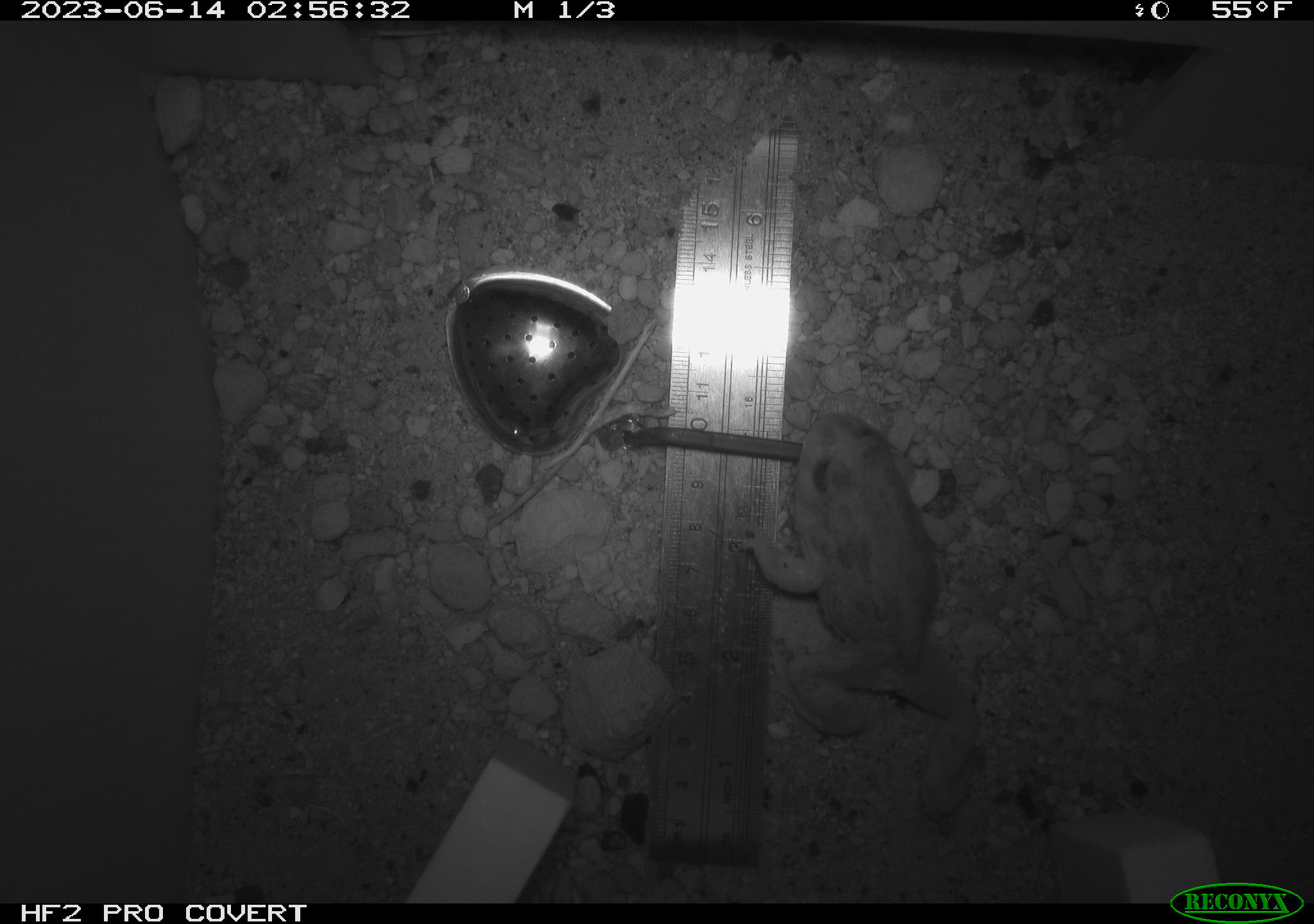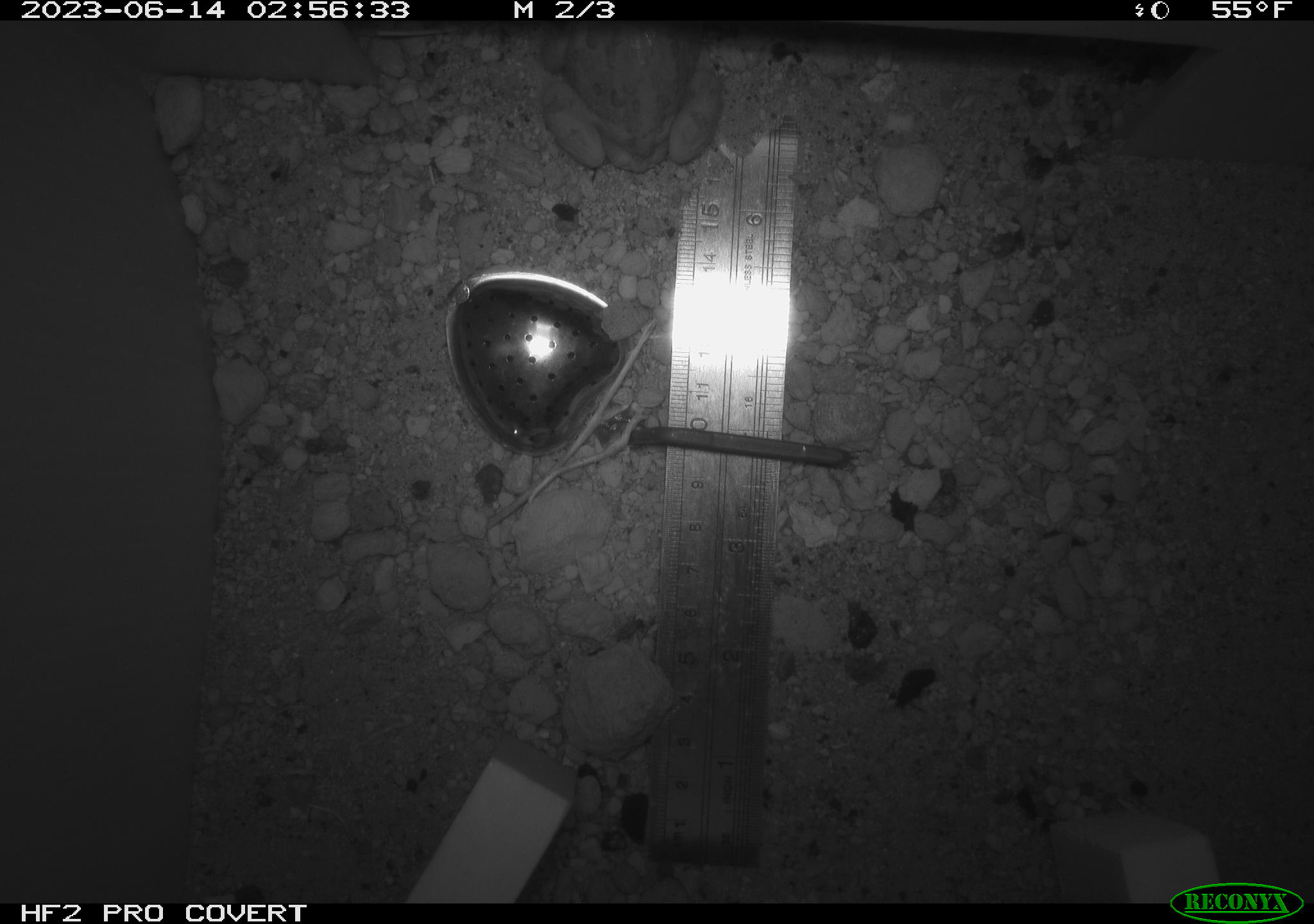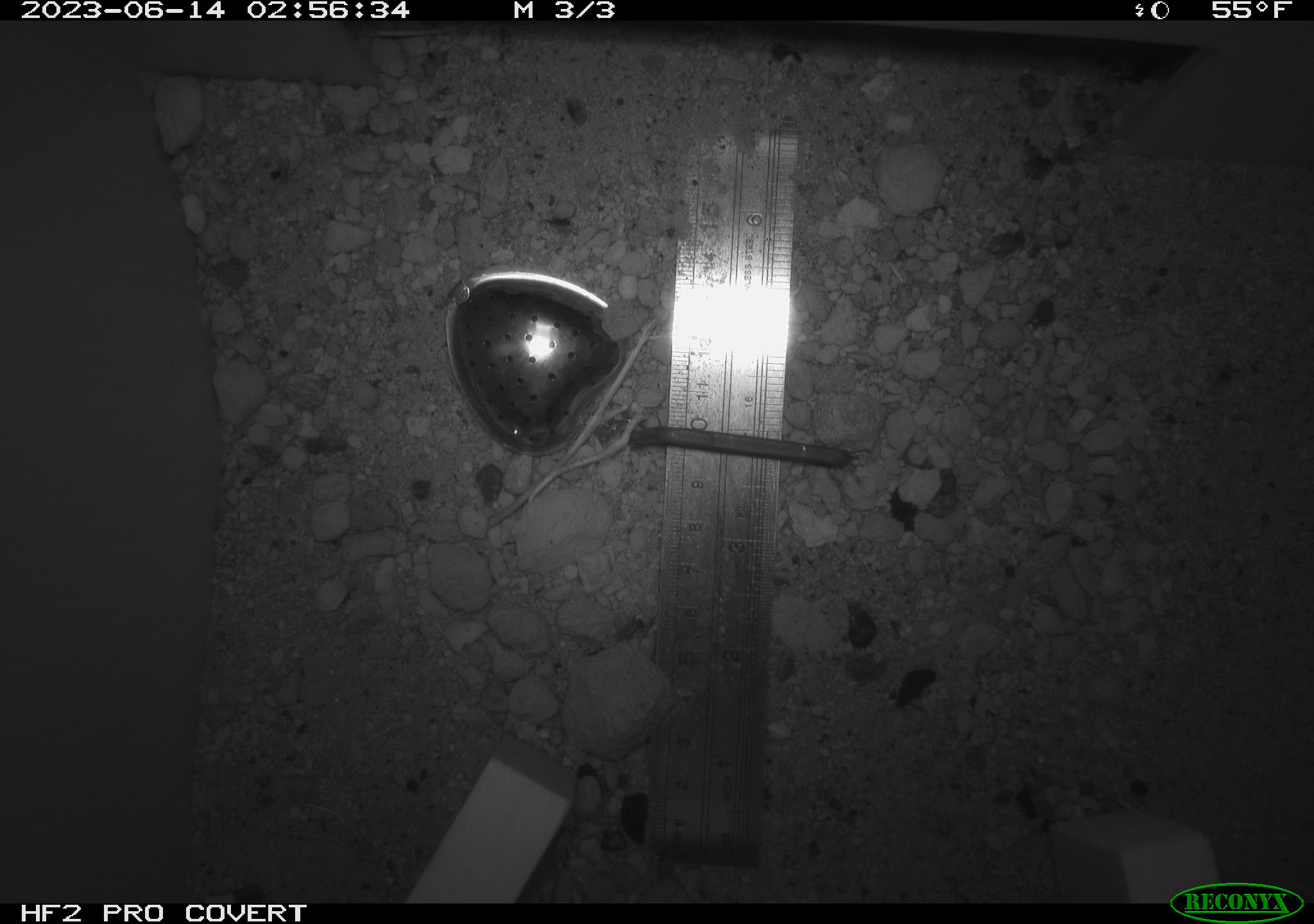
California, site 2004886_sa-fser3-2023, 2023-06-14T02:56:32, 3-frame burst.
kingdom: Animalia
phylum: Chordata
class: Amphibia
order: Anura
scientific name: Anura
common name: frogs